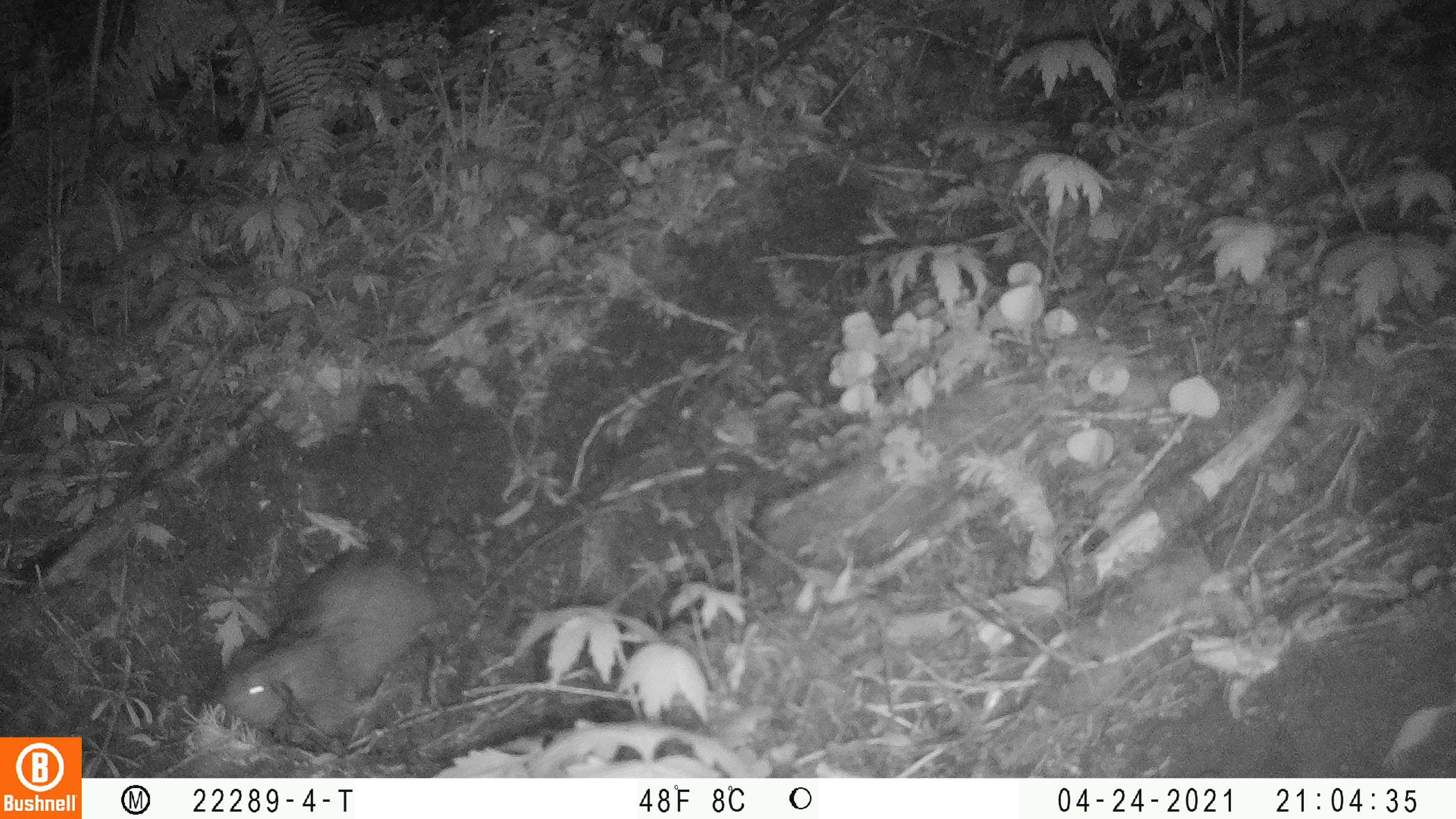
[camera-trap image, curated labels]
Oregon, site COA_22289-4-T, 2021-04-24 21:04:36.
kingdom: Animalia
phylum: Chordata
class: Mammalia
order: Rodentia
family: Aplodontiidae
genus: Aplodontia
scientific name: Aplodontia rufa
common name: mountain beaver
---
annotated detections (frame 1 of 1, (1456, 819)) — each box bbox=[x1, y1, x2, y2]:
mountain beaver: bbox=[209, 539, 444, 734]